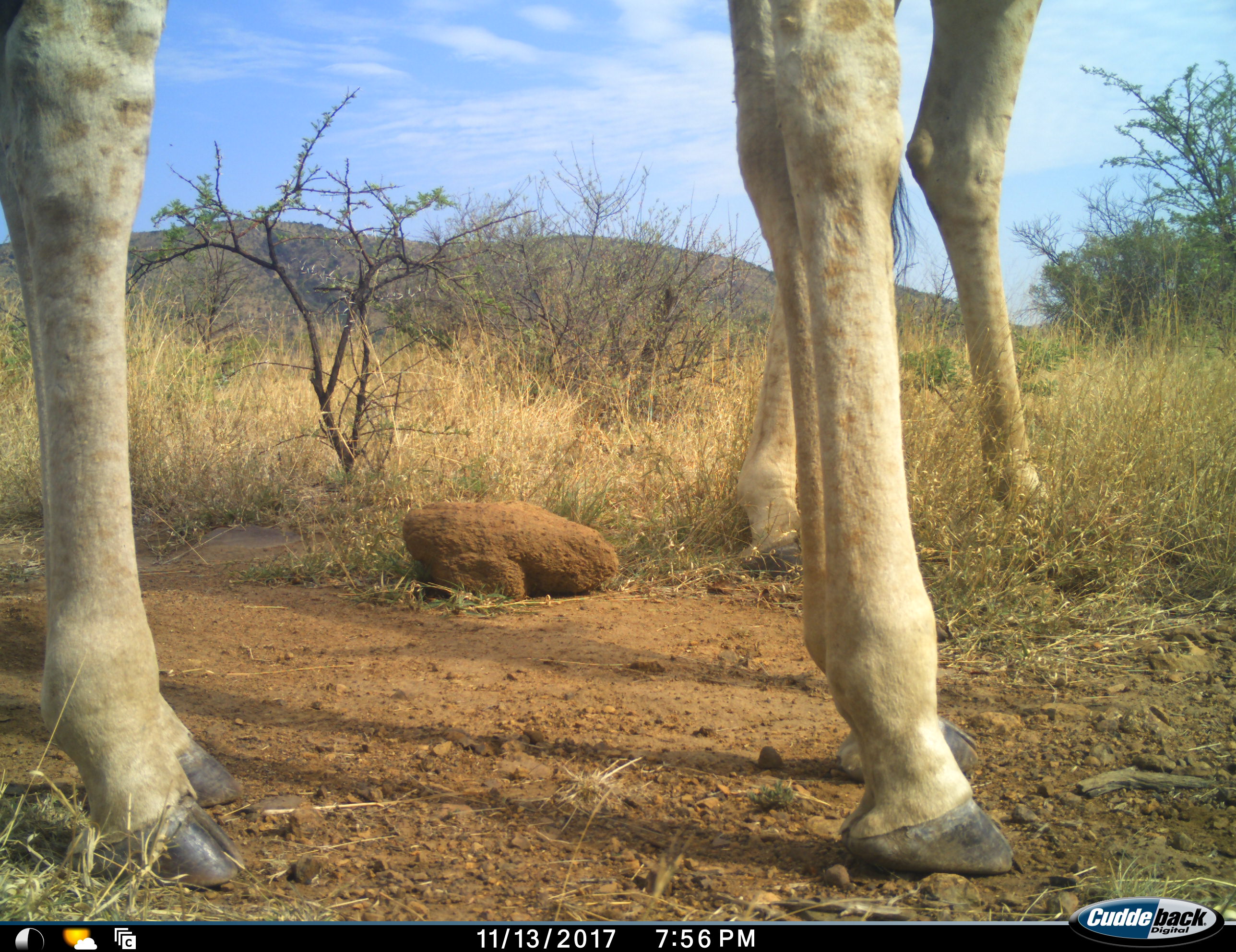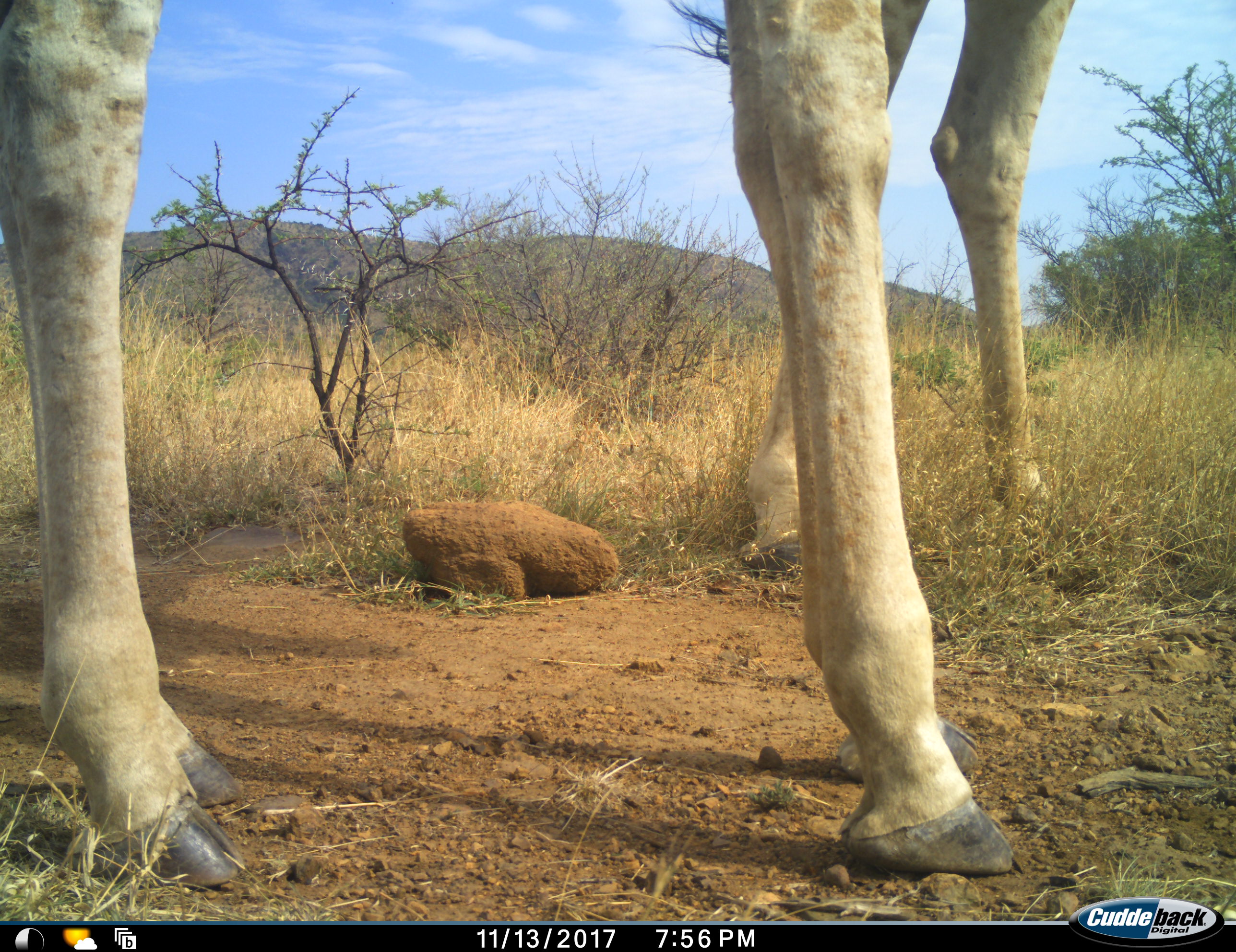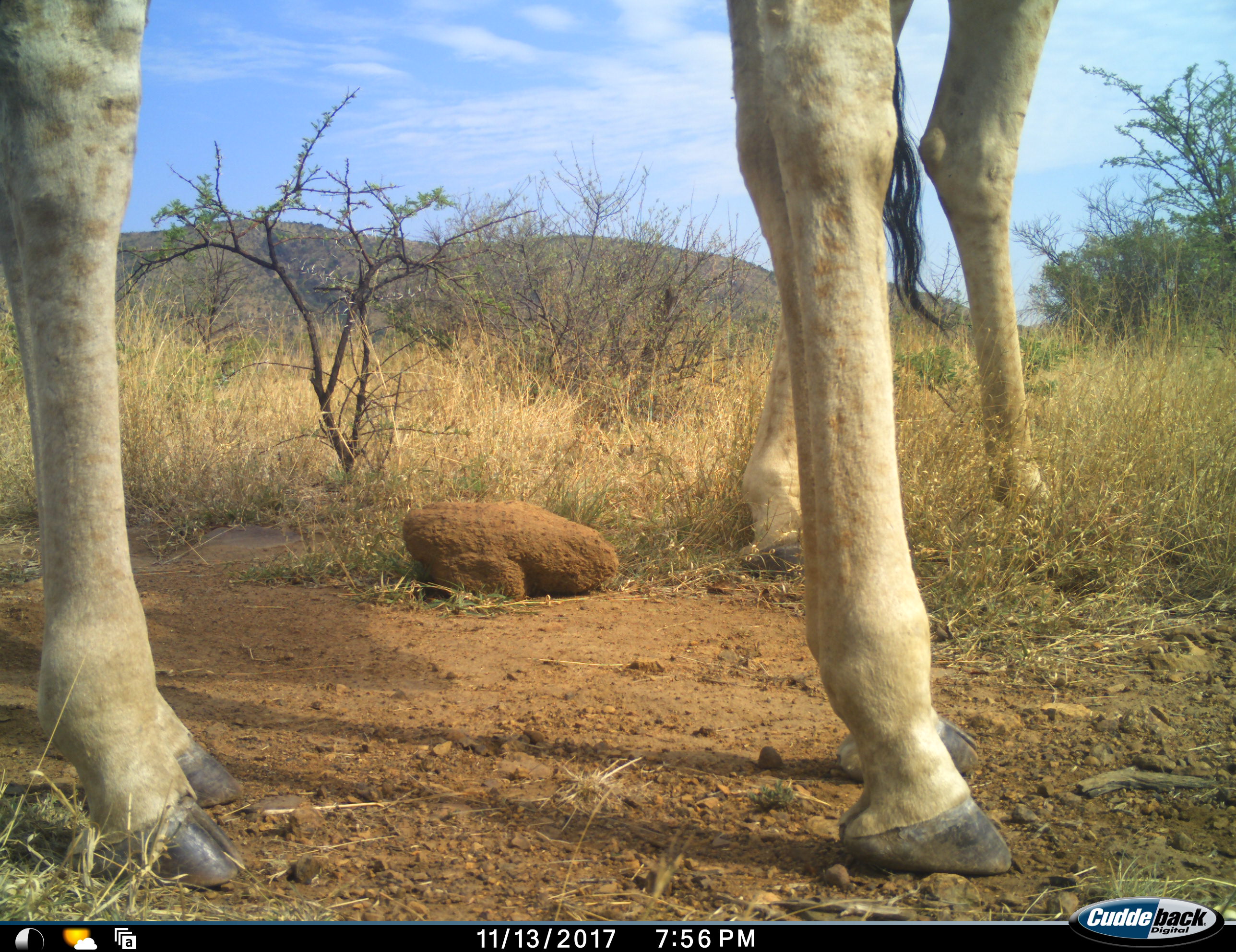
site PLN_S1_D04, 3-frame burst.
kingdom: Animalia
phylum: Chordata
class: Mammalia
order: Artiodactyla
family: Giraffidae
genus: Giraffa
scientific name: Giraffa camelopardalis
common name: giraffe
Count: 2.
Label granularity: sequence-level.